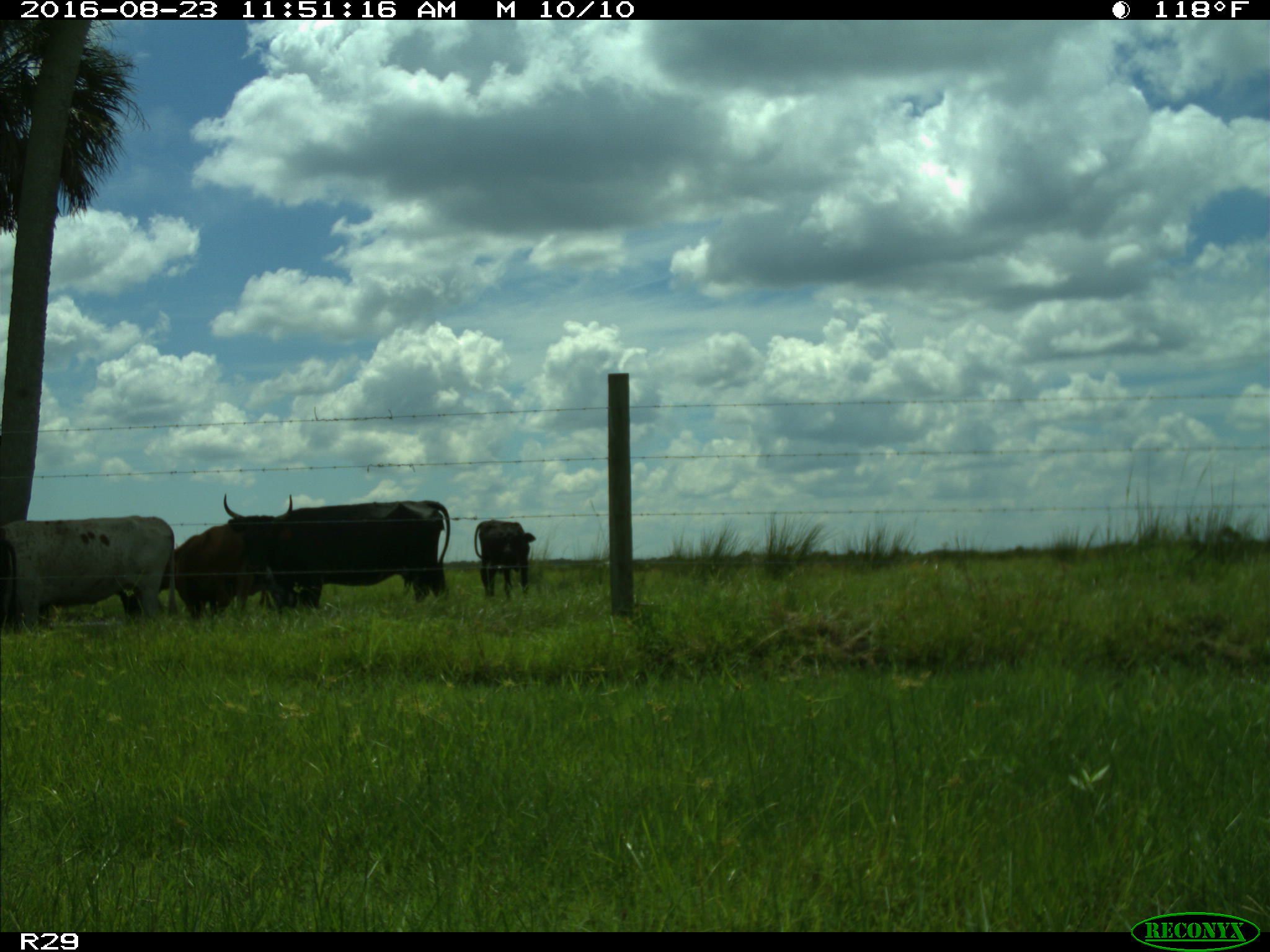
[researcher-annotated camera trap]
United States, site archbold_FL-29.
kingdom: Animalia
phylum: Chordata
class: Mammalia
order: Artiodactyla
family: Bovidae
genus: Bos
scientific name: Bos taurus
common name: domestic cow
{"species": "Bos taurus (domestic cow)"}